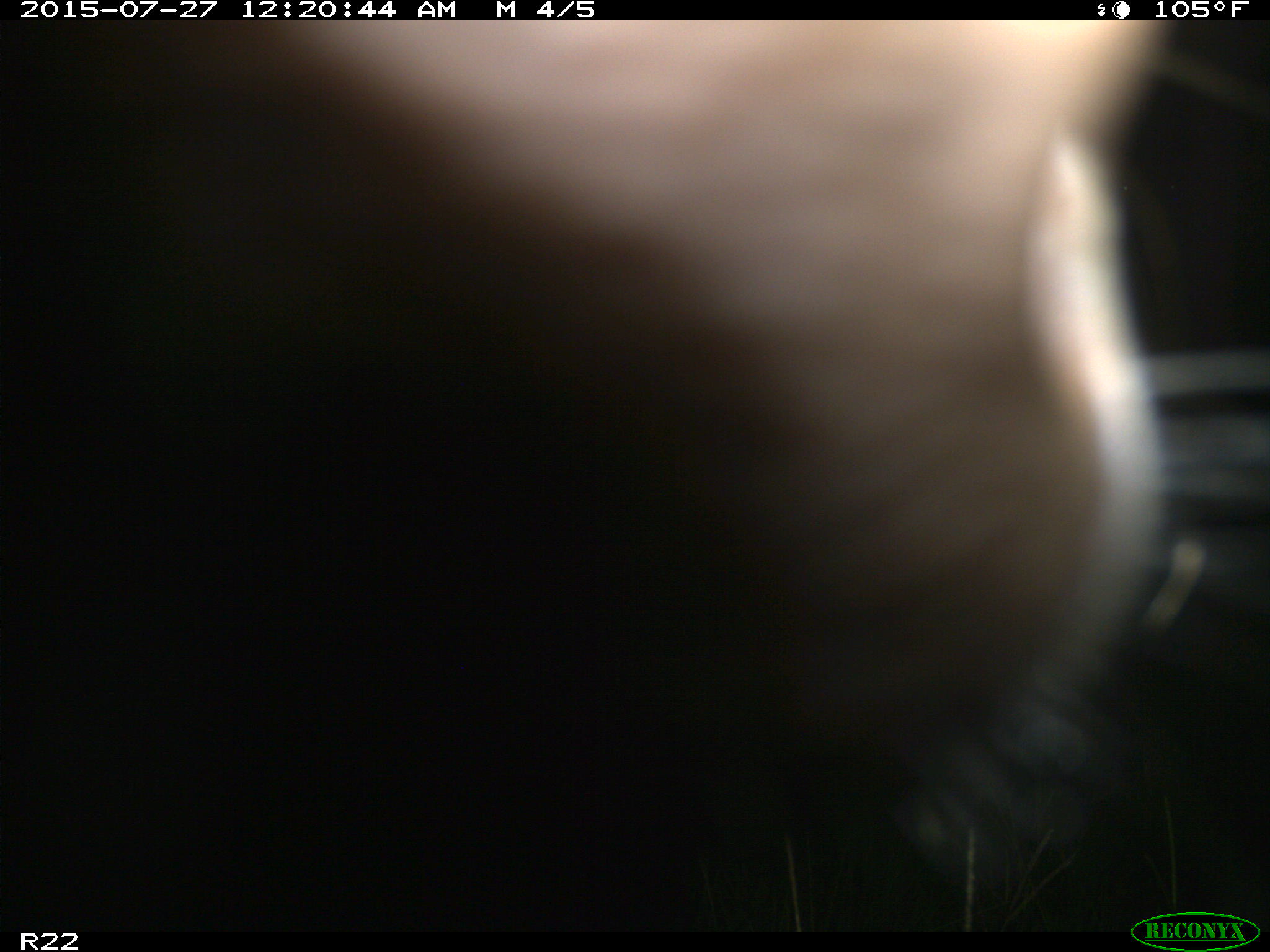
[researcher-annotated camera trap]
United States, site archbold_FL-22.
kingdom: Animalia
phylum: Chordata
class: Mammalia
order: Artiodactyla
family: Bovidae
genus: Bos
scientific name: Bos taurus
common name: domestic cow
Bos taurus (domestic cow).